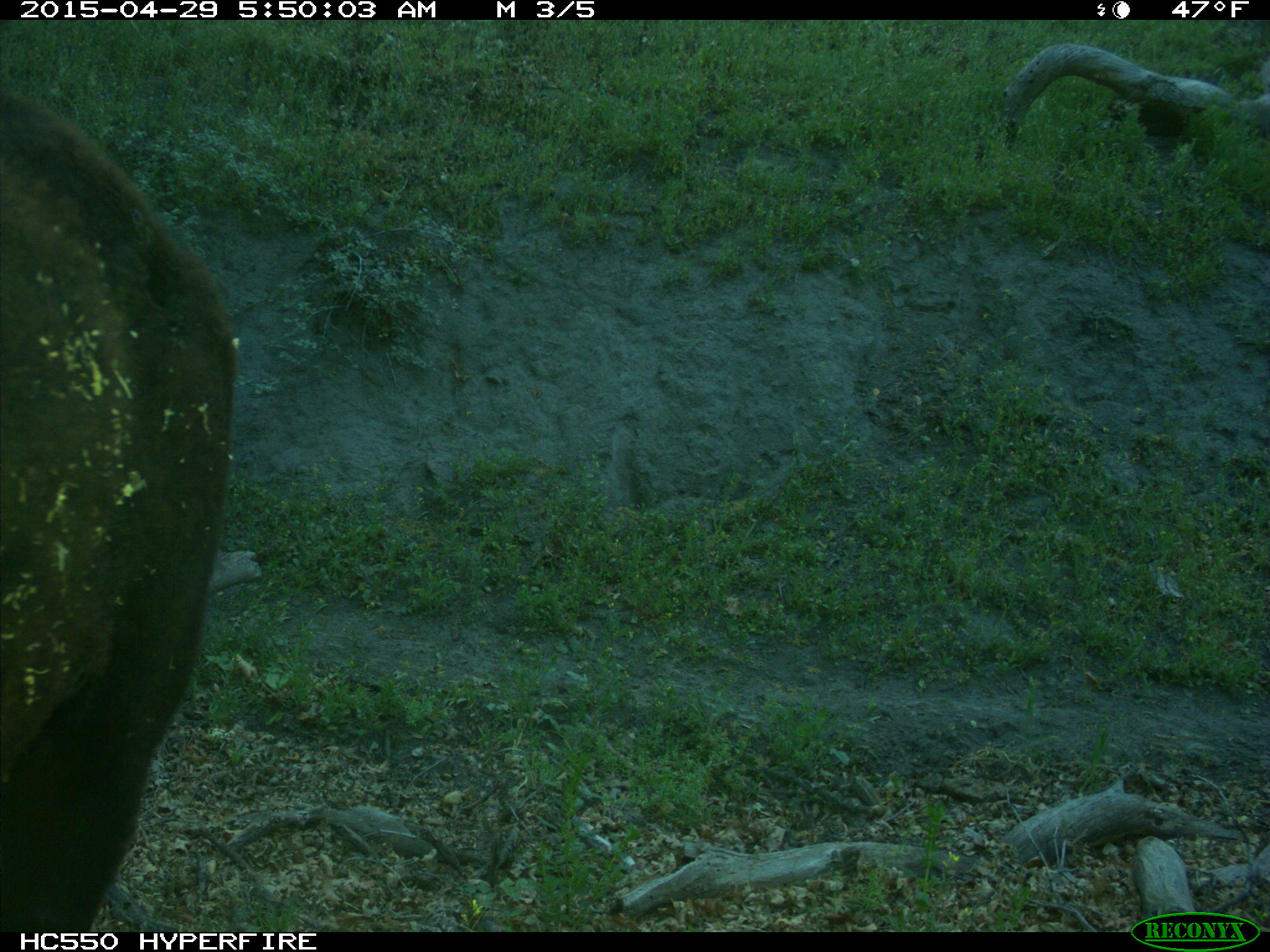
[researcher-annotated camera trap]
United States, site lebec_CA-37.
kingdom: Animalia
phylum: Chordata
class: Mammalia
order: Artiodactyla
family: Bovidae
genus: Bos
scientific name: Bos taurus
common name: domestic cow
Bos taurus (domestic cow).